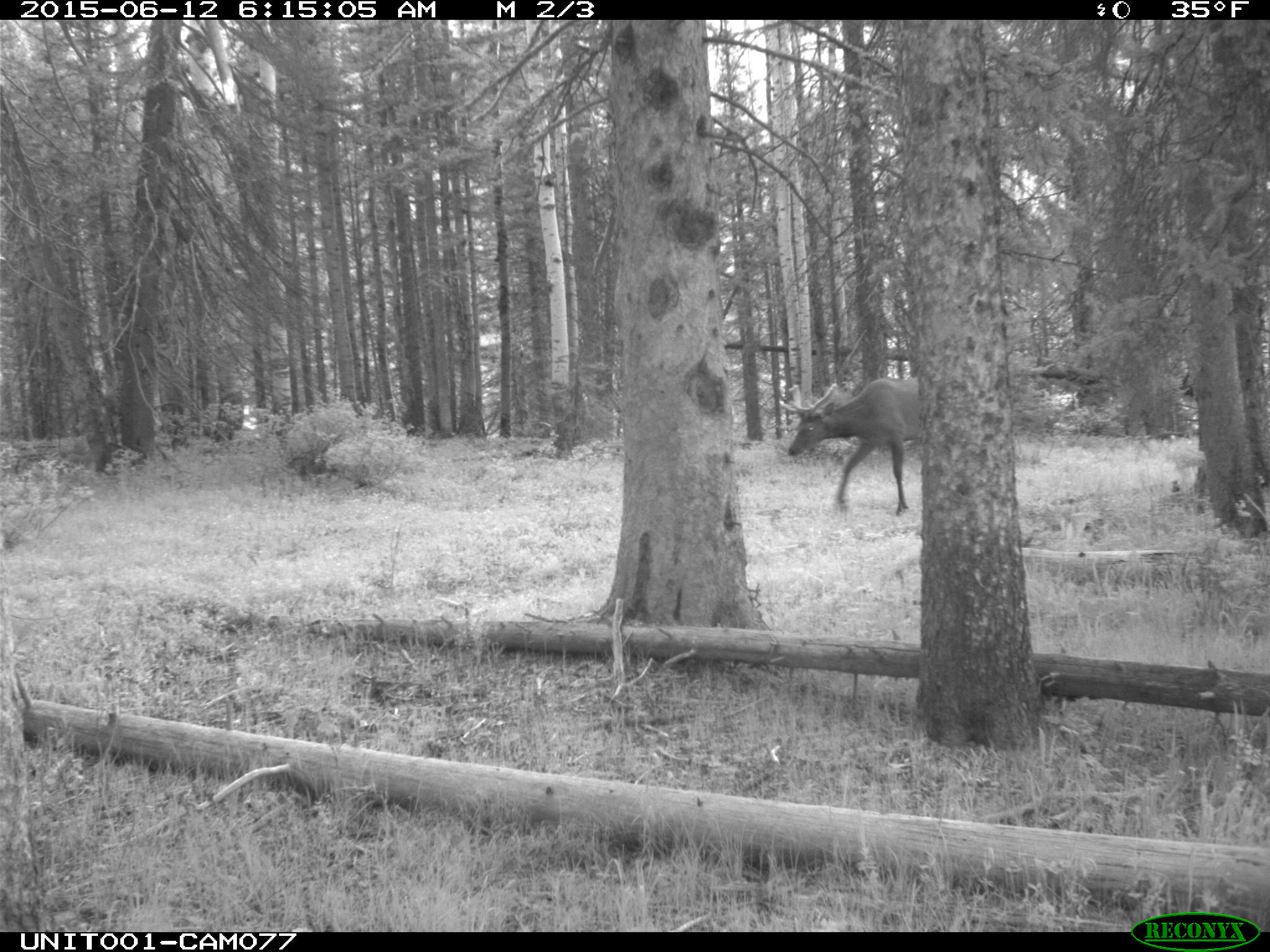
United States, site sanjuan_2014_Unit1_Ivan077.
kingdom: Animalia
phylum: Chordata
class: Mammalia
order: Artiodactyla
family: Cervidae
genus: Cervus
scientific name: Cervus elaphus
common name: red deer